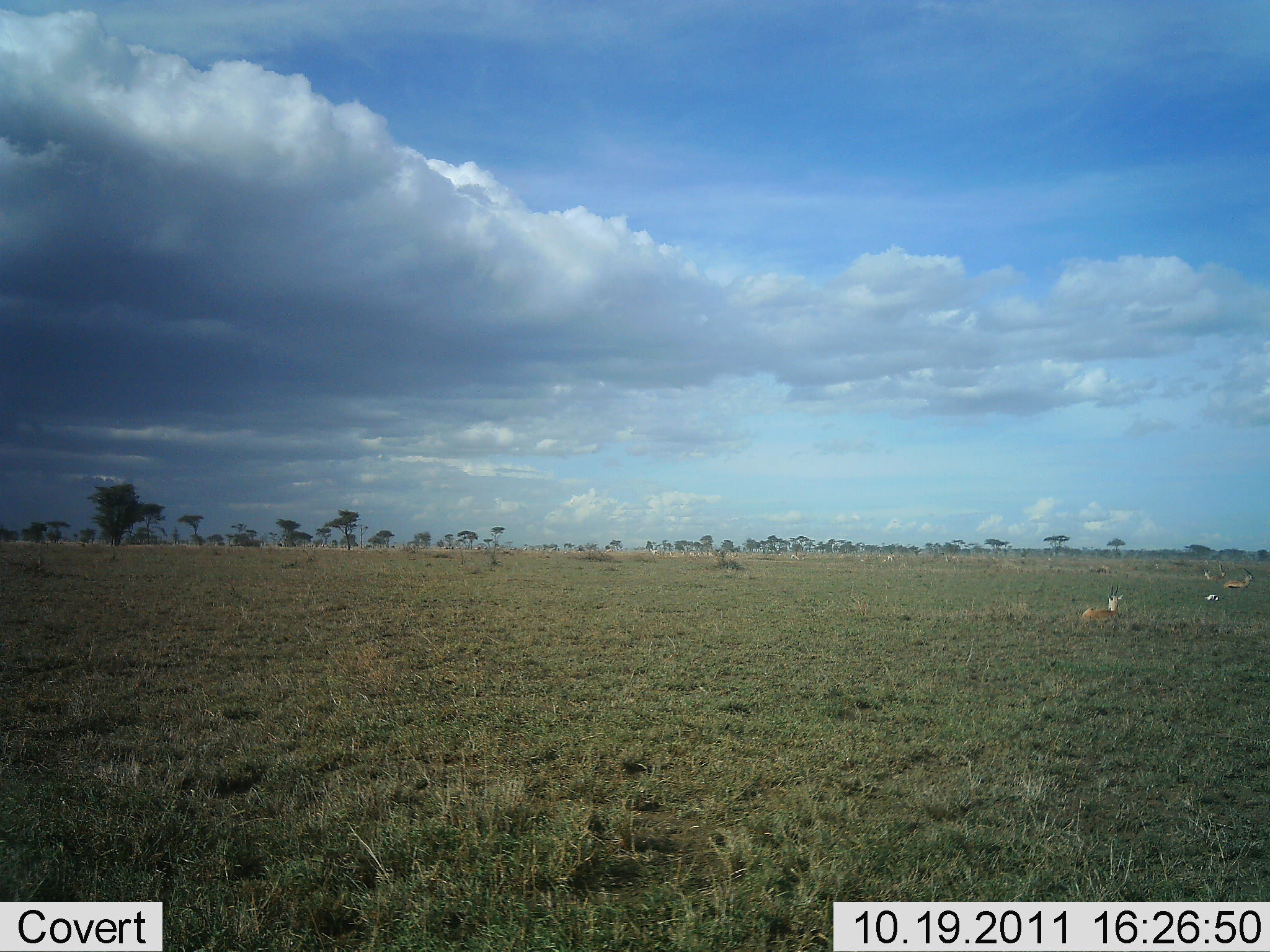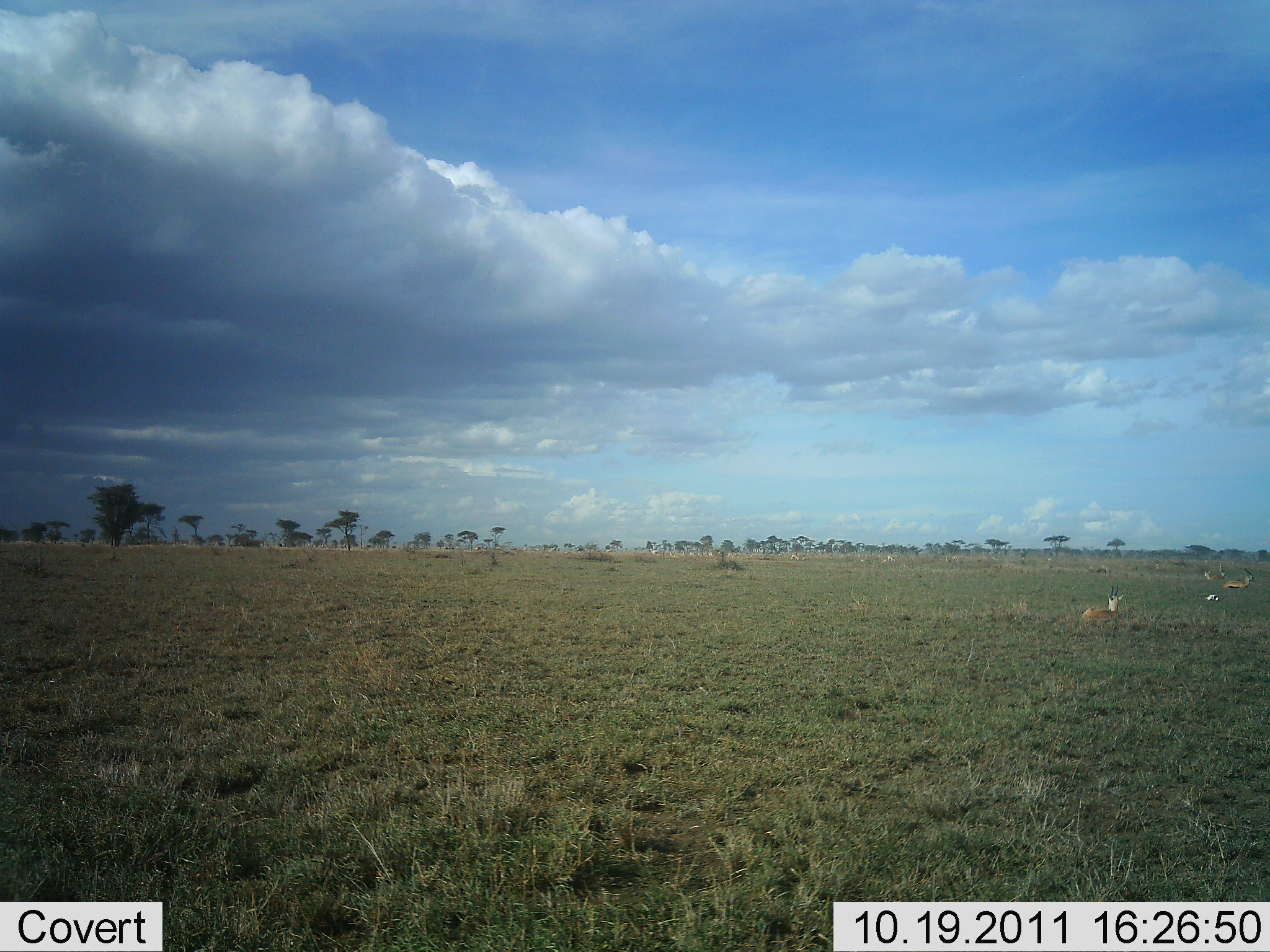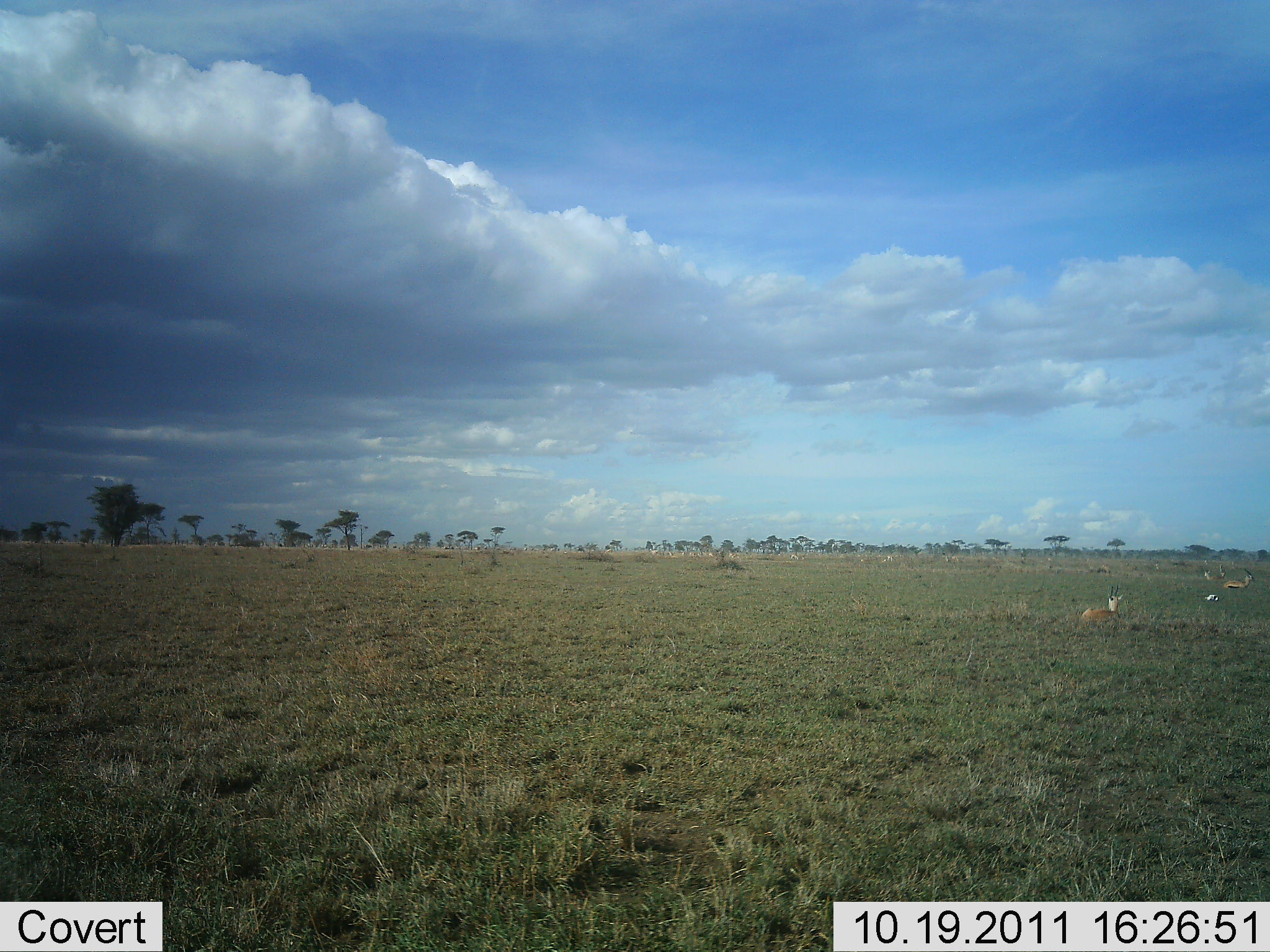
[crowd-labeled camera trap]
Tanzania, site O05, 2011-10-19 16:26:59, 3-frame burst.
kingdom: Animalia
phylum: Chordata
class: Mammalia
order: Artiodactyla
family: Bovidae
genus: Eudorcas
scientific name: Eudorcas thomsonii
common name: thomson's gazelle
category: gazellethomsons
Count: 2.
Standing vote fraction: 40%.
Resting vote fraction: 87%.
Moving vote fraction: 7%.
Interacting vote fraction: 0%.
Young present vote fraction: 0%.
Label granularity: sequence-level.